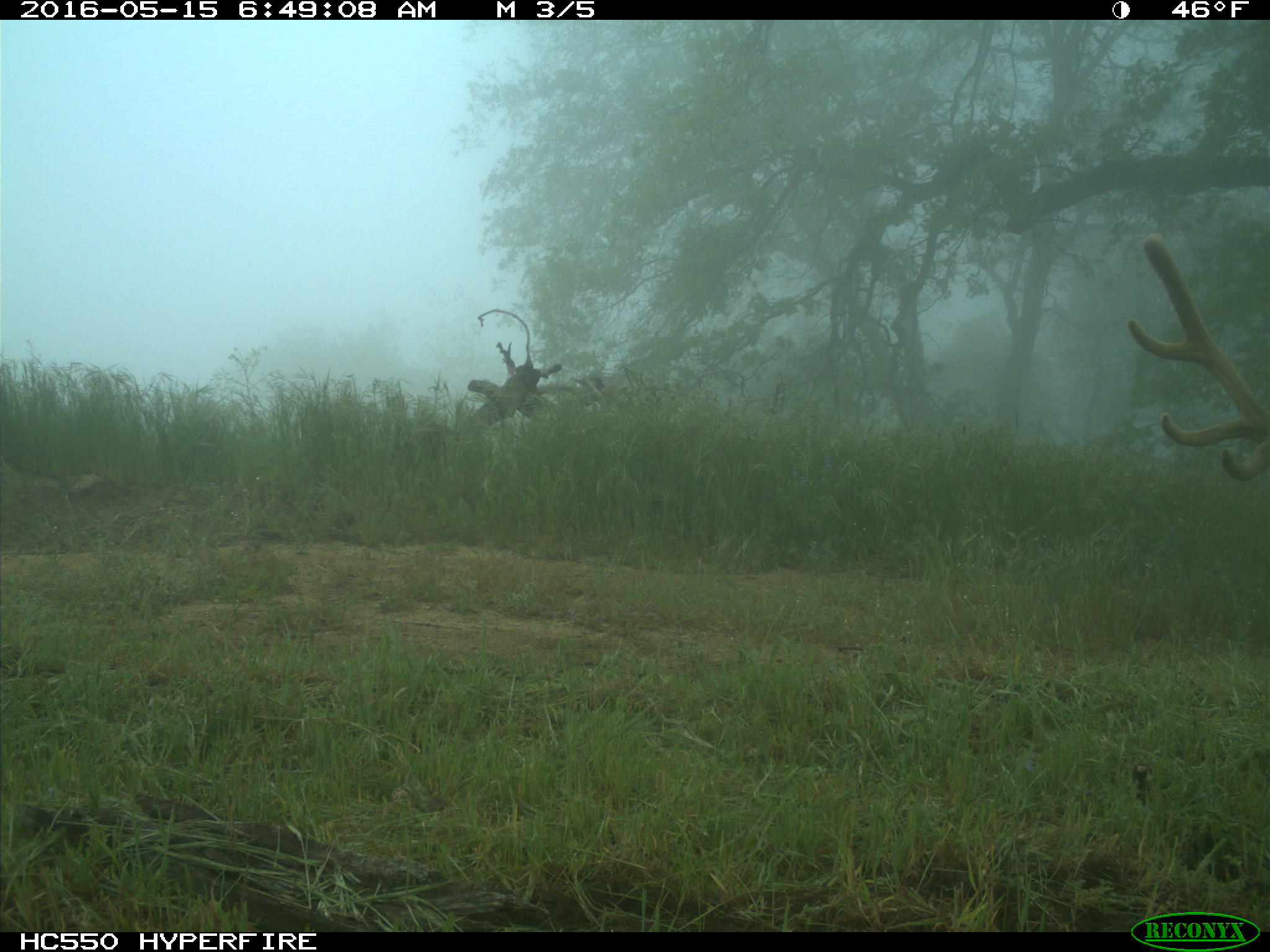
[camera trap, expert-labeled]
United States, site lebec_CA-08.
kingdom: Animalia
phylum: Chordata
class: Mammalia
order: Artiodactyla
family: Cervidae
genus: Cervus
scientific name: Cervus canadensis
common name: elk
Cervus canadensis (elk).